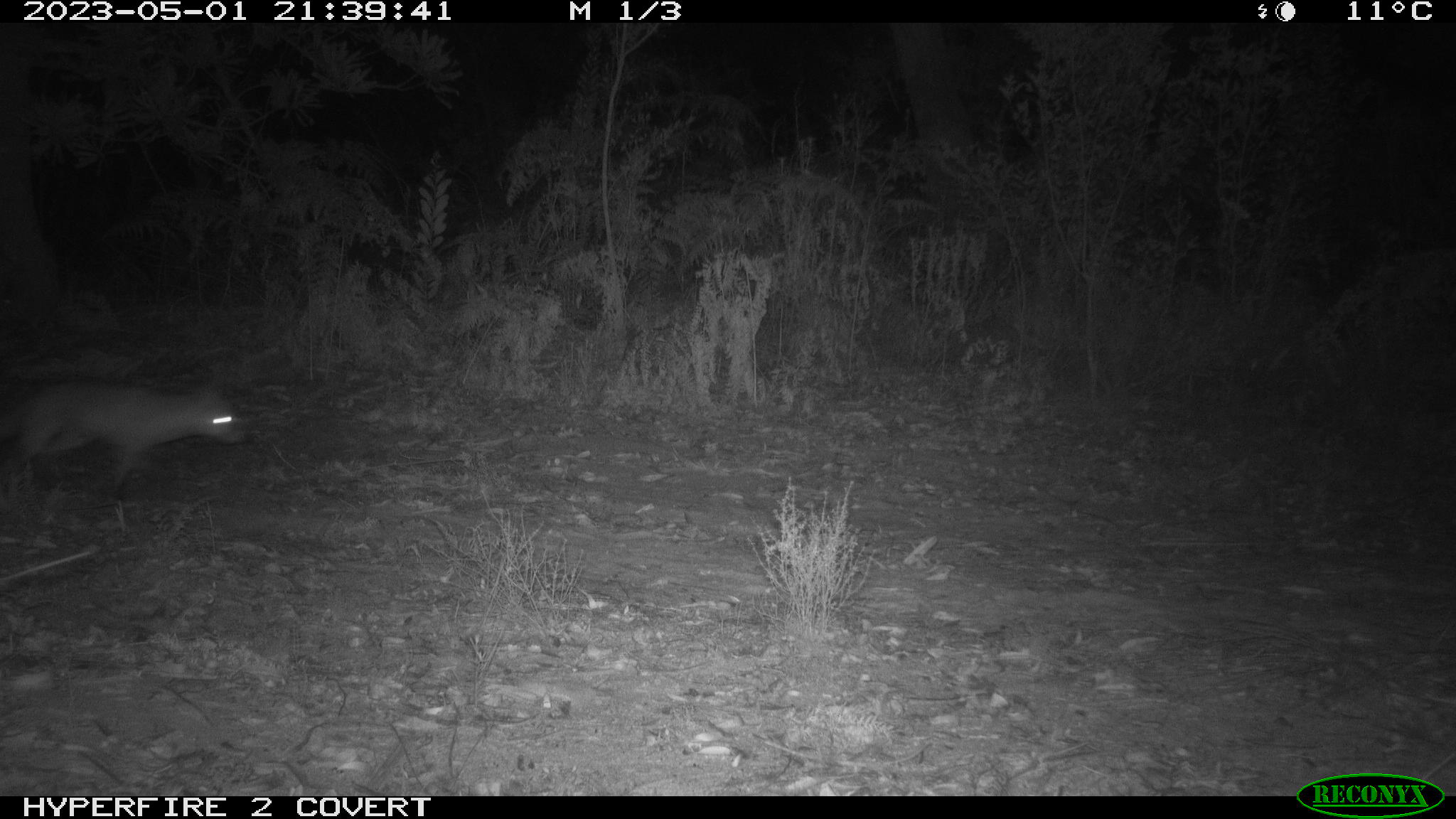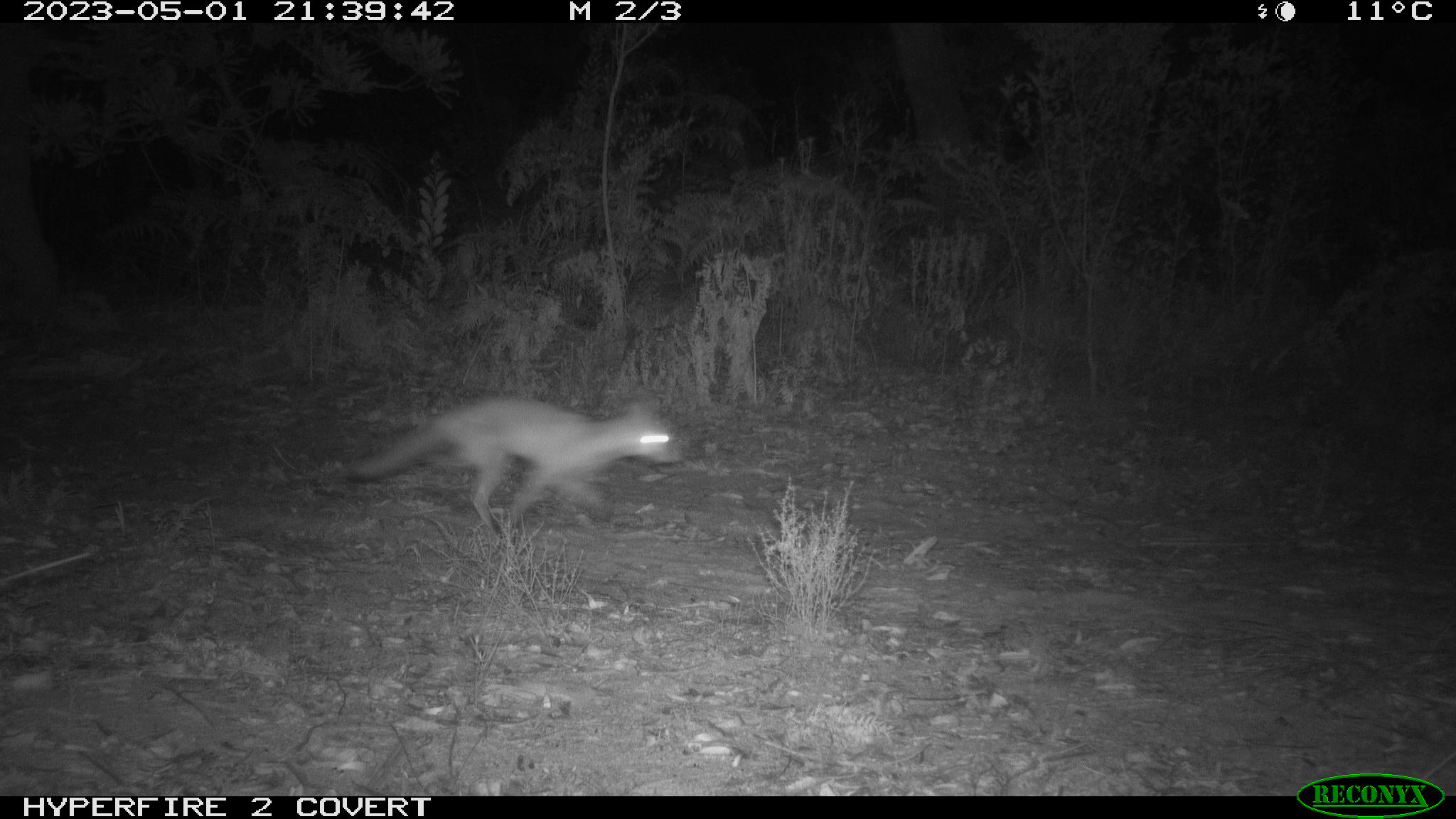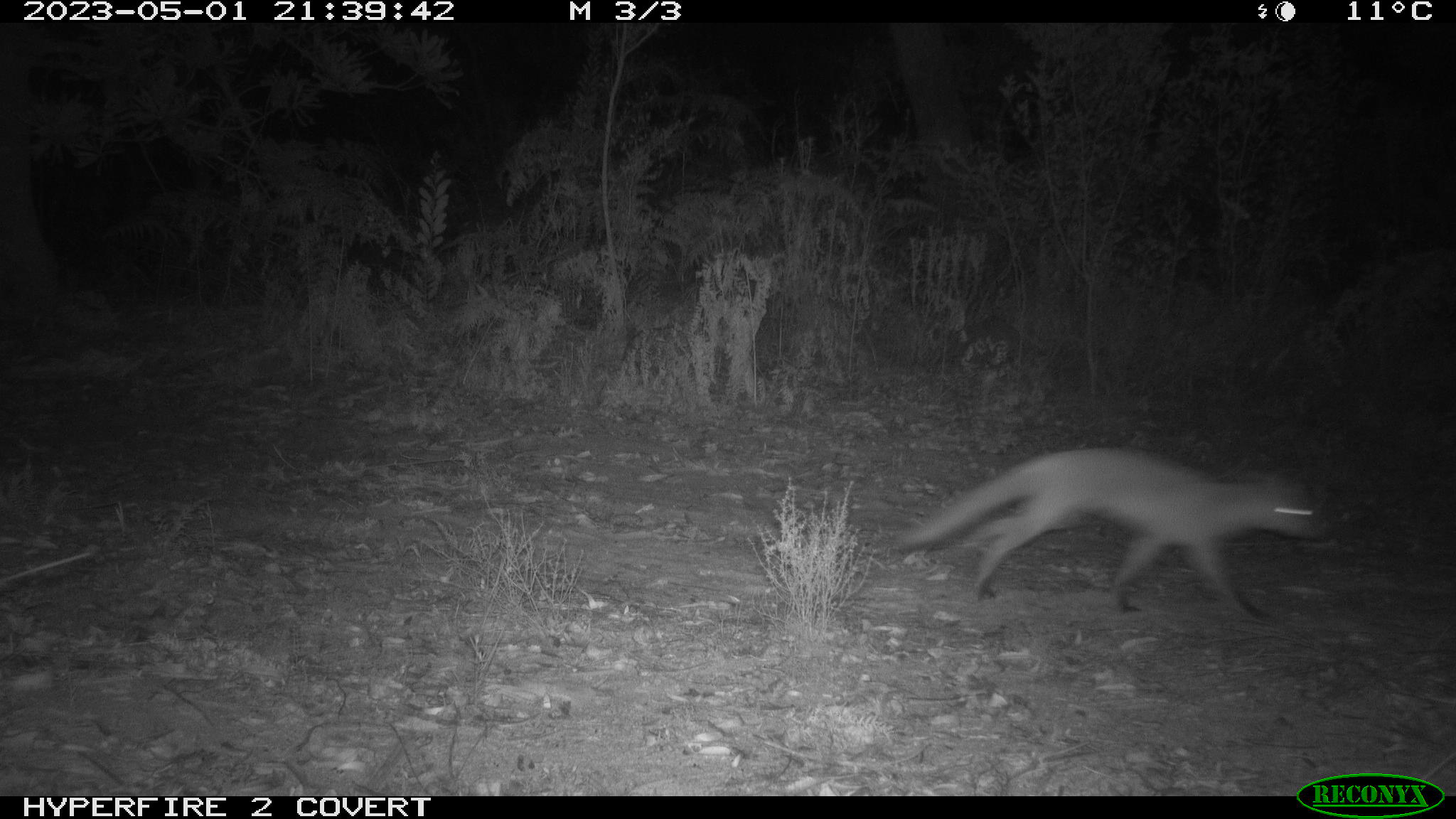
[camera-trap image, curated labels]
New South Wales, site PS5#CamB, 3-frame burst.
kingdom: Animalia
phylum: Chordata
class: Mammalia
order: Carnivora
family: Canidae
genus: Vulpes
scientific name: Vulpes vulpes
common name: red fox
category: fox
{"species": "fox (red fox) (Vulpes vulpes)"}